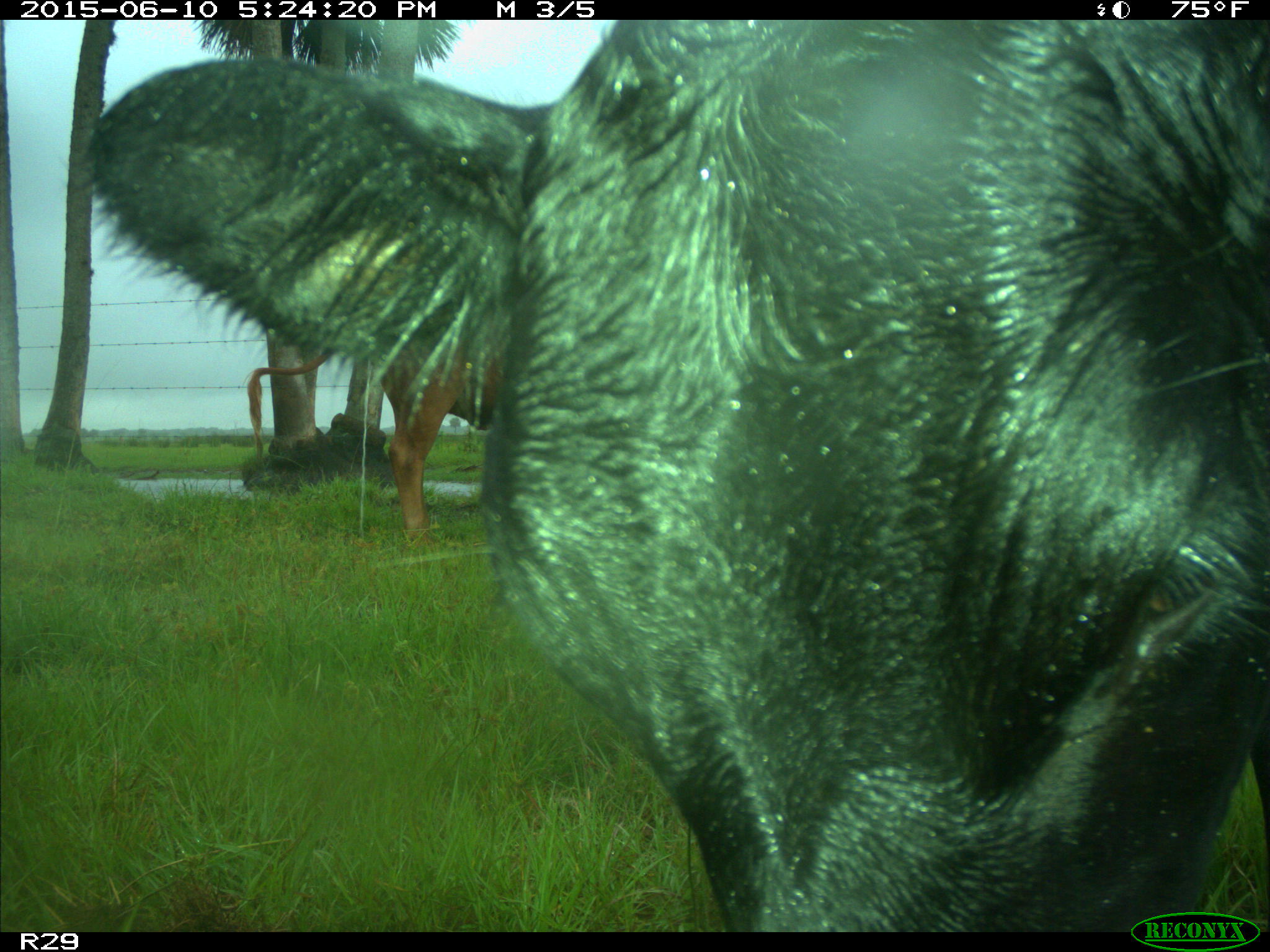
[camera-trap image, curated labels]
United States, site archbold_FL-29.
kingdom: Animalia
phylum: Chordata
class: Mammalia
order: Artiodactyla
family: Bovidae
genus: Bos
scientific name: Bos taurus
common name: domestic cow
Bos taurus (domestic cow).